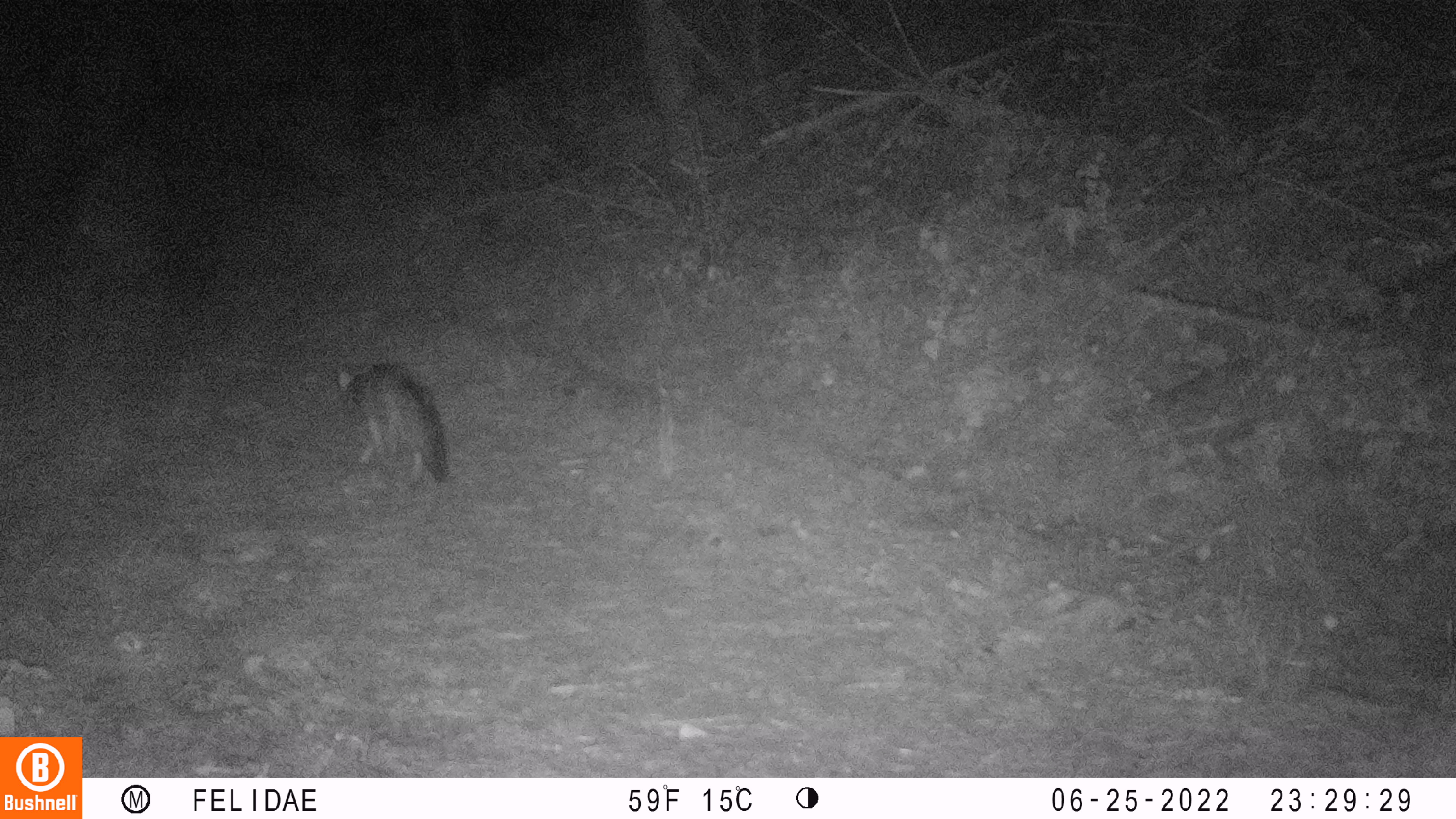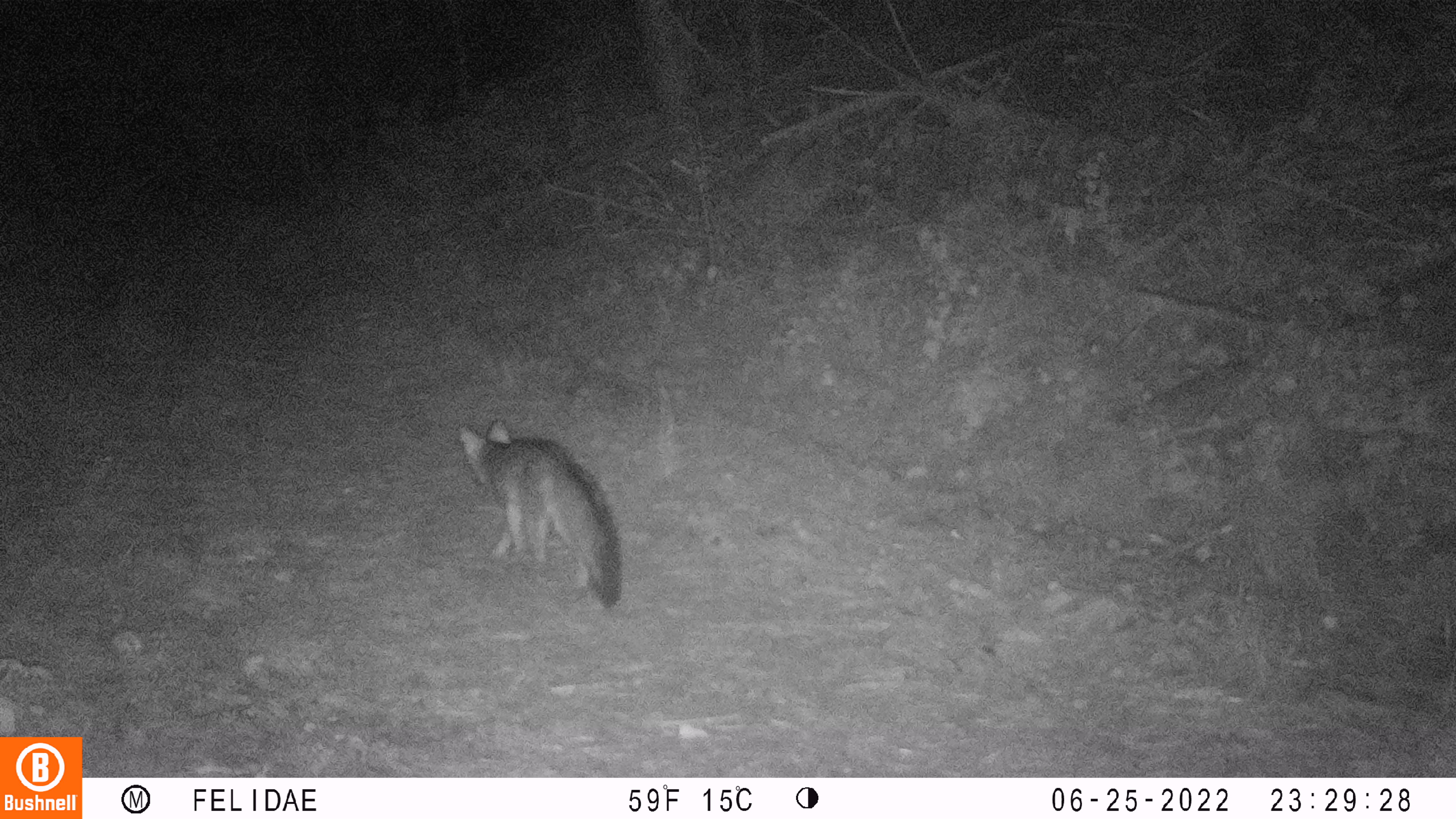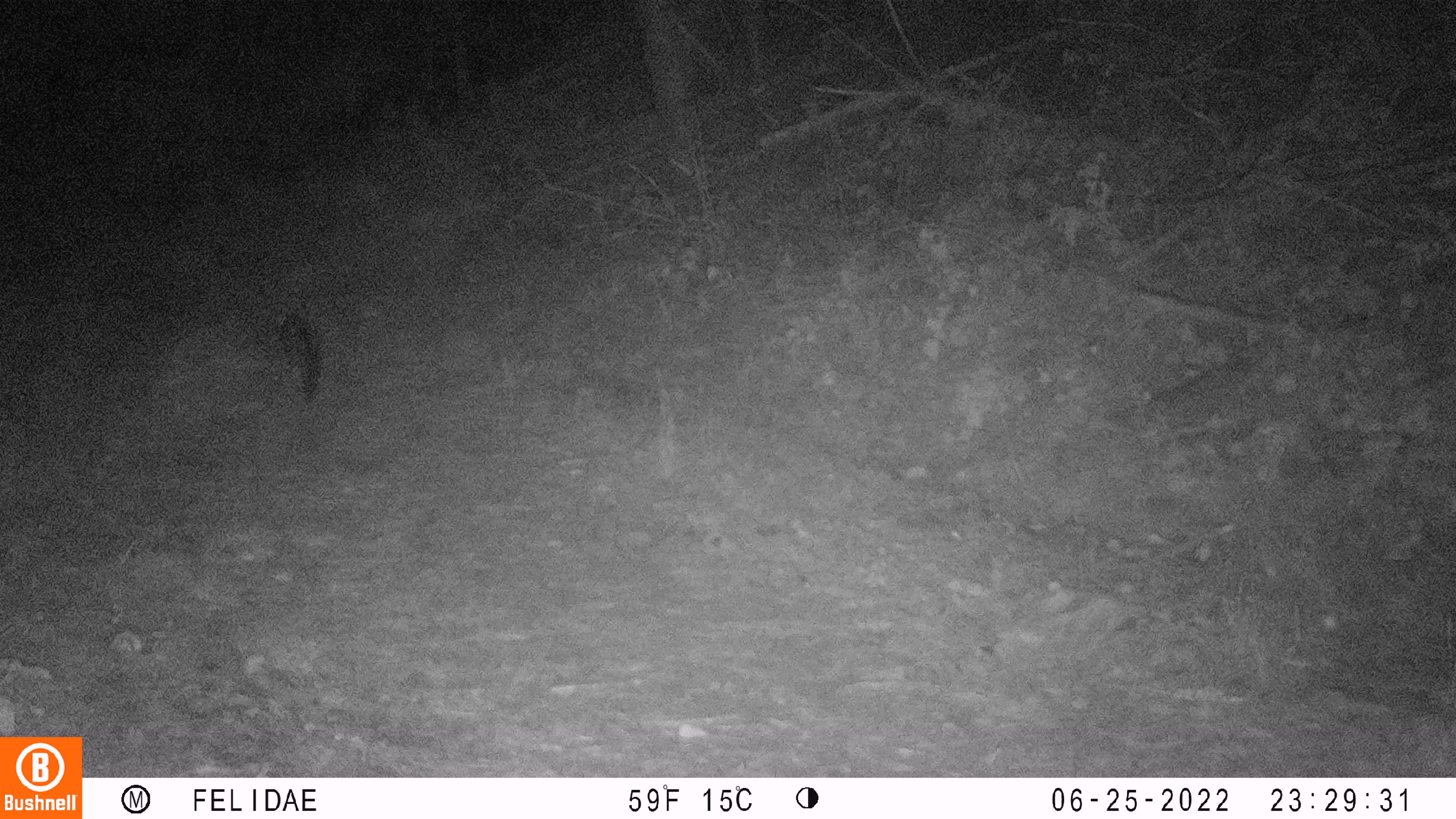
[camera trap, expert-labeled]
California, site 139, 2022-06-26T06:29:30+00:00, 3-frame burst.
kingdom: Animalia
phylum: Chordata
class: Mammalia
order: Carnivora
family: Canidae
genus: Urocyon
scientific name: Urocyon cinereoargenteus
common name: gray fox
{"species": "gray fox (Urocyon cinereoargenteus)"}